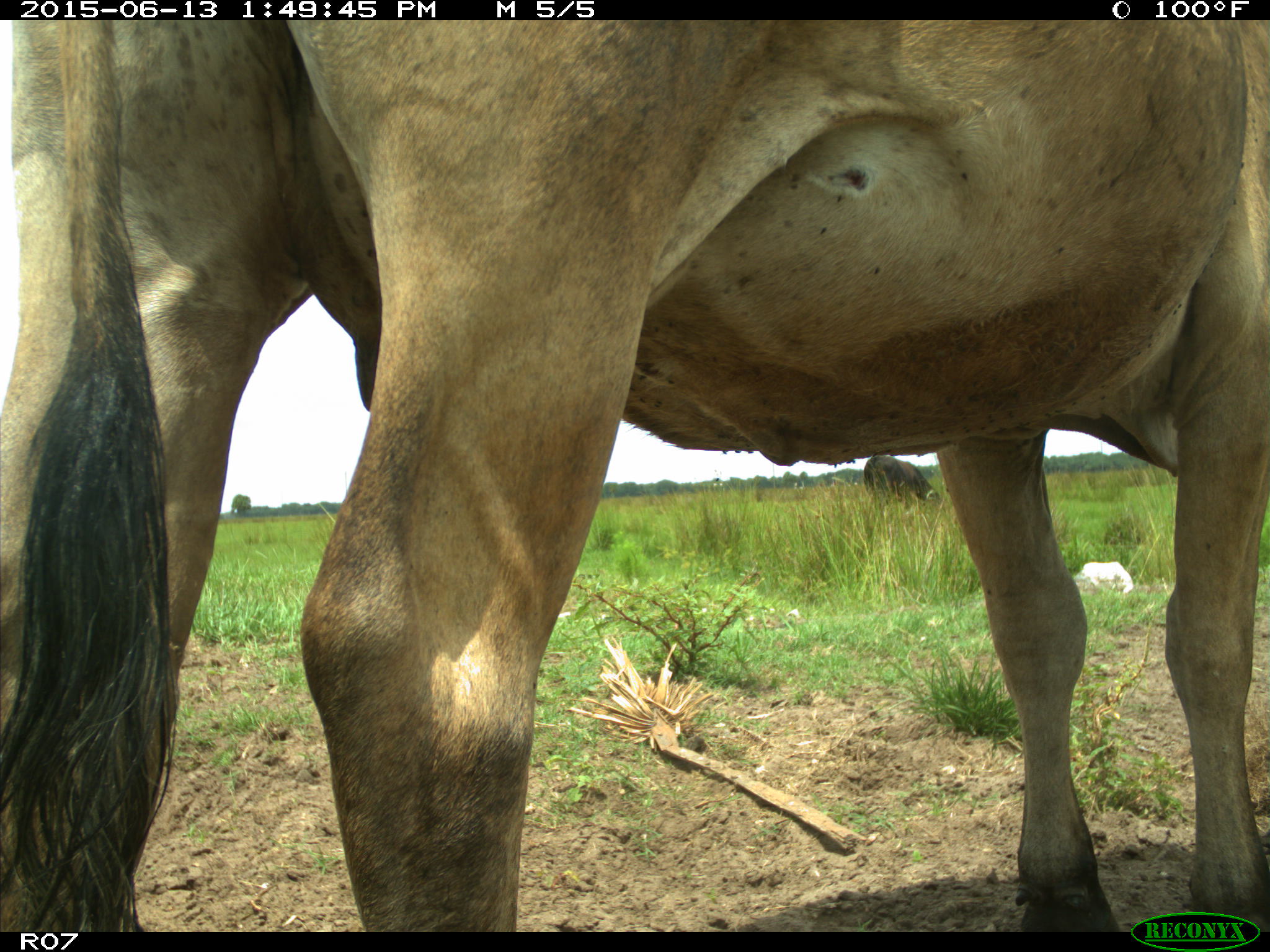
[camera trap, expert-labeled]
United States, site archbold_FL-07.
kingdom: Animalia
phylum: Chordata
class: Mammalia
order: Artiodactyla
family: Bovidae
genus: Bos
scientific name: Bos taurus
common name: domestic cow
Bos taurus (domestic cow).